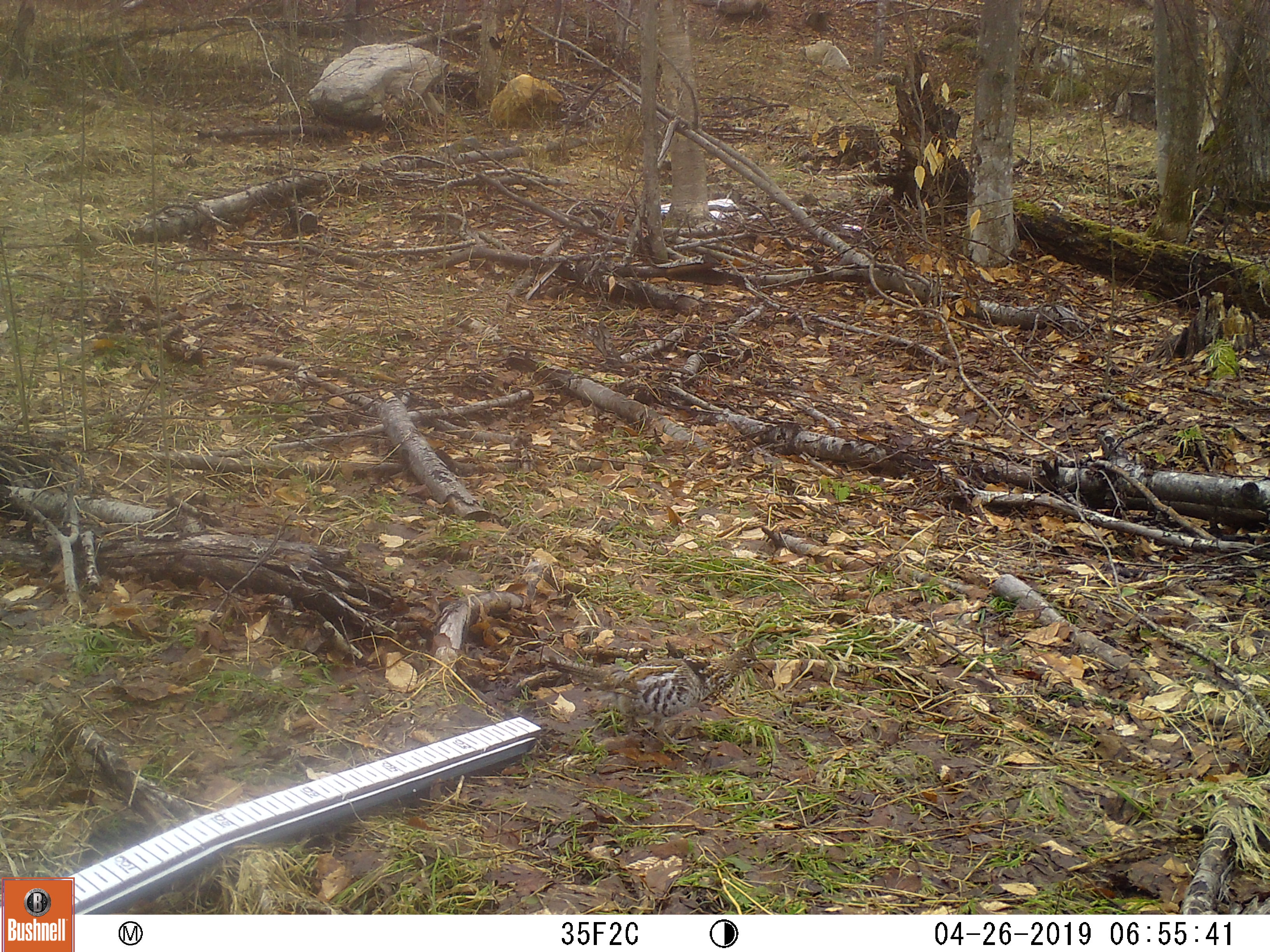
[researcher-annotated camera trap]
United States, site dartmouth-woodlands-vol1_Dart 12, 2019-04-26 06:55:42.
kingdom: Animalia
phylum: Chordata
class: Aves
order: Galliformes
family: Phasianidae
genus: Bonasa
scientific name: Bonasa umbellus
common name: ruffed grouse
Ruffed grouse (Bonasa umbellus).